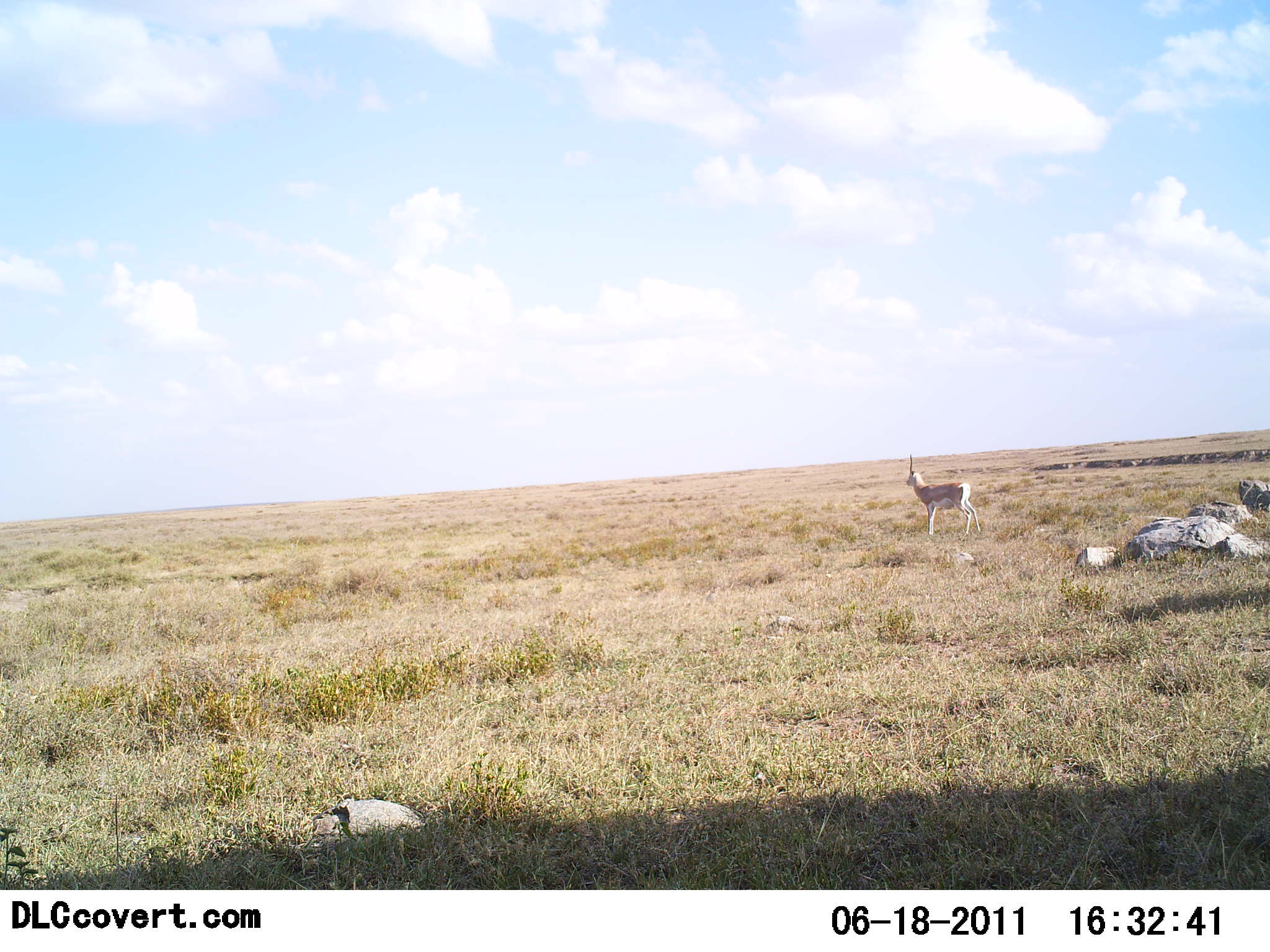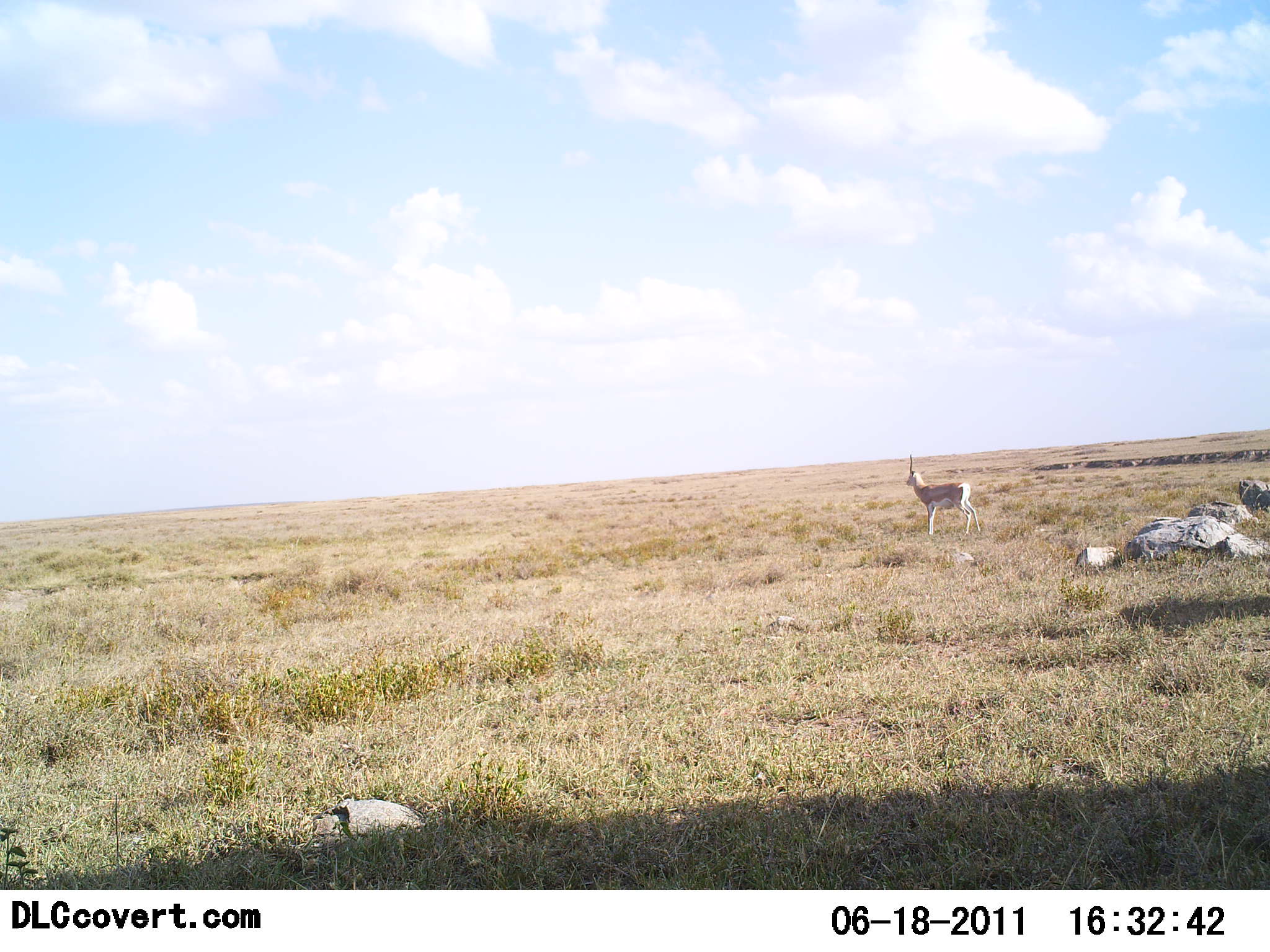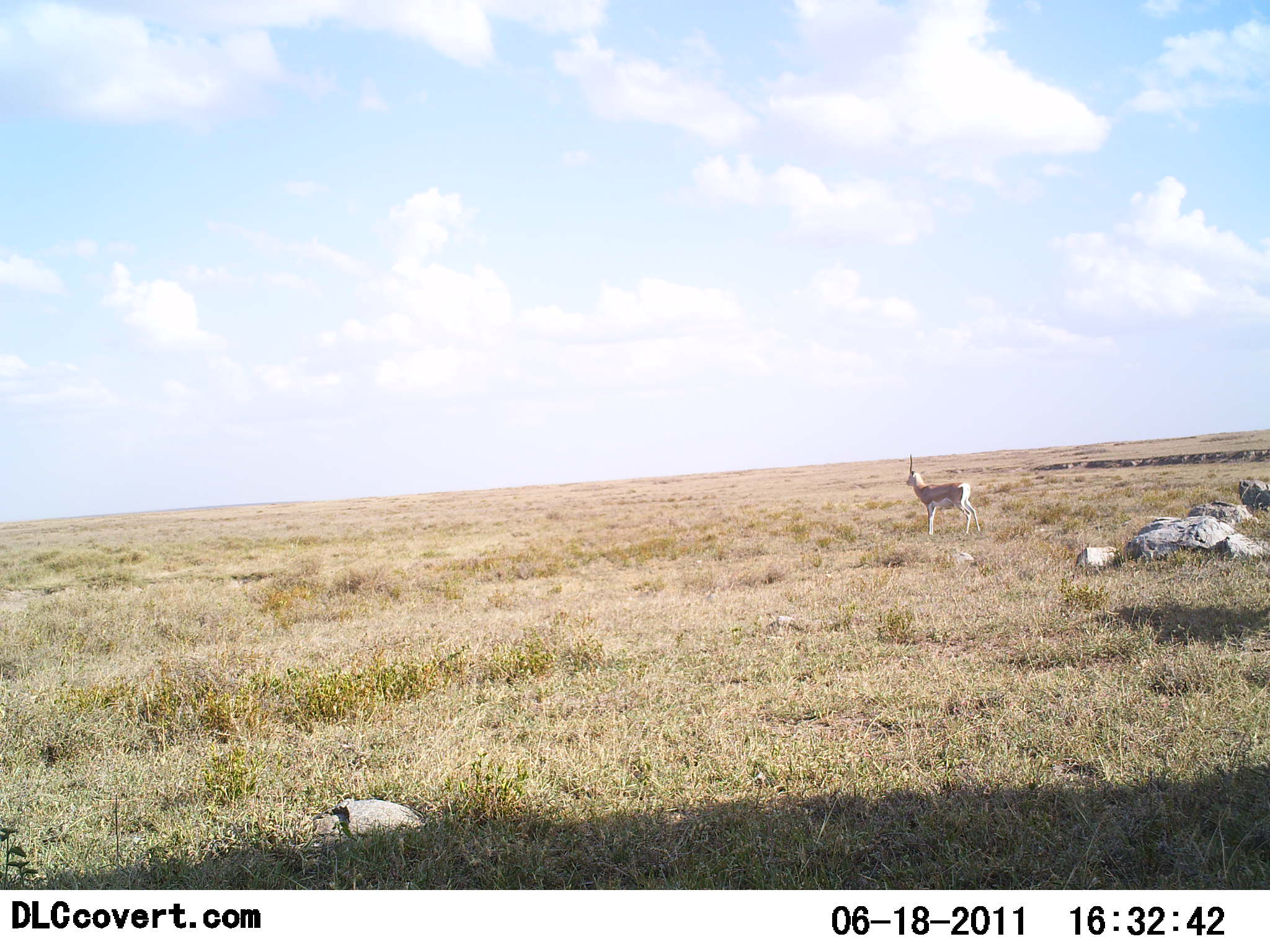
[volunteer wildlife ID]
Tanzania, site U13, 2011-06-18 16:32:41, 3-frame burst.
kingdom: Animalia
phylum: Chordata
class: Mammalia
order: Artiodactyla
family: Bovidae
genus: Nanger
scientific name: Nanger granti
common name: grant's gazelle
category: gazellegrants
Gazellegrants (grant's gazelle) (Nanger granti), count 1. Behavior (volunteer vote fractions): standing 100%, resting 0%, moving 15%, interacting 0%. Young present (vote fraction): 0%. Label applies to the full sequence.